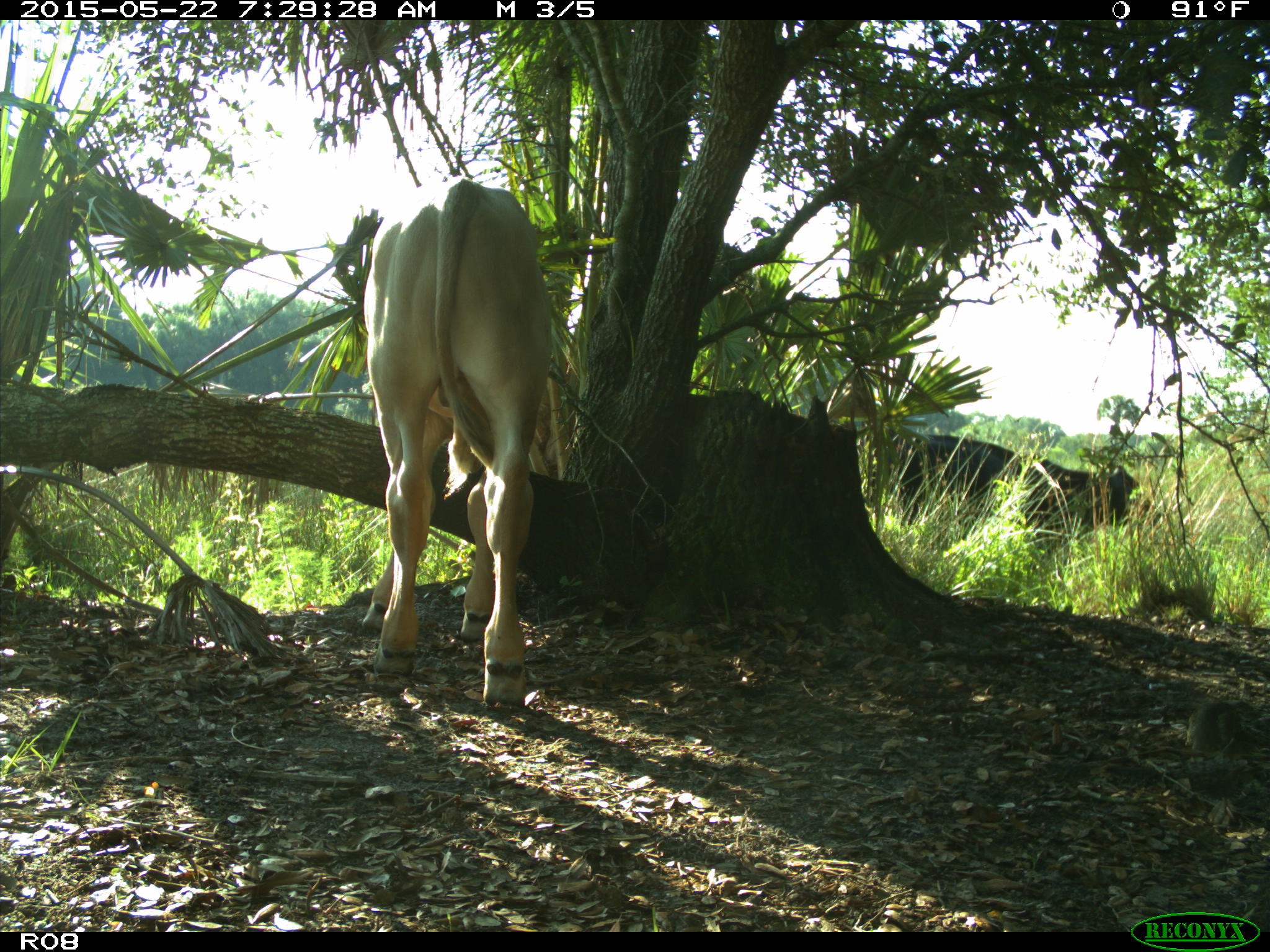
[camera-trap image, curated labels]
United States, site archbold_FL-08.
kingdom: Animalia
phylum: Chordata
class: Mammalia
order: Artiodactyla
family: Bovidae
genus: Bos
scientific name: Bos taurus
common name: domestic cow